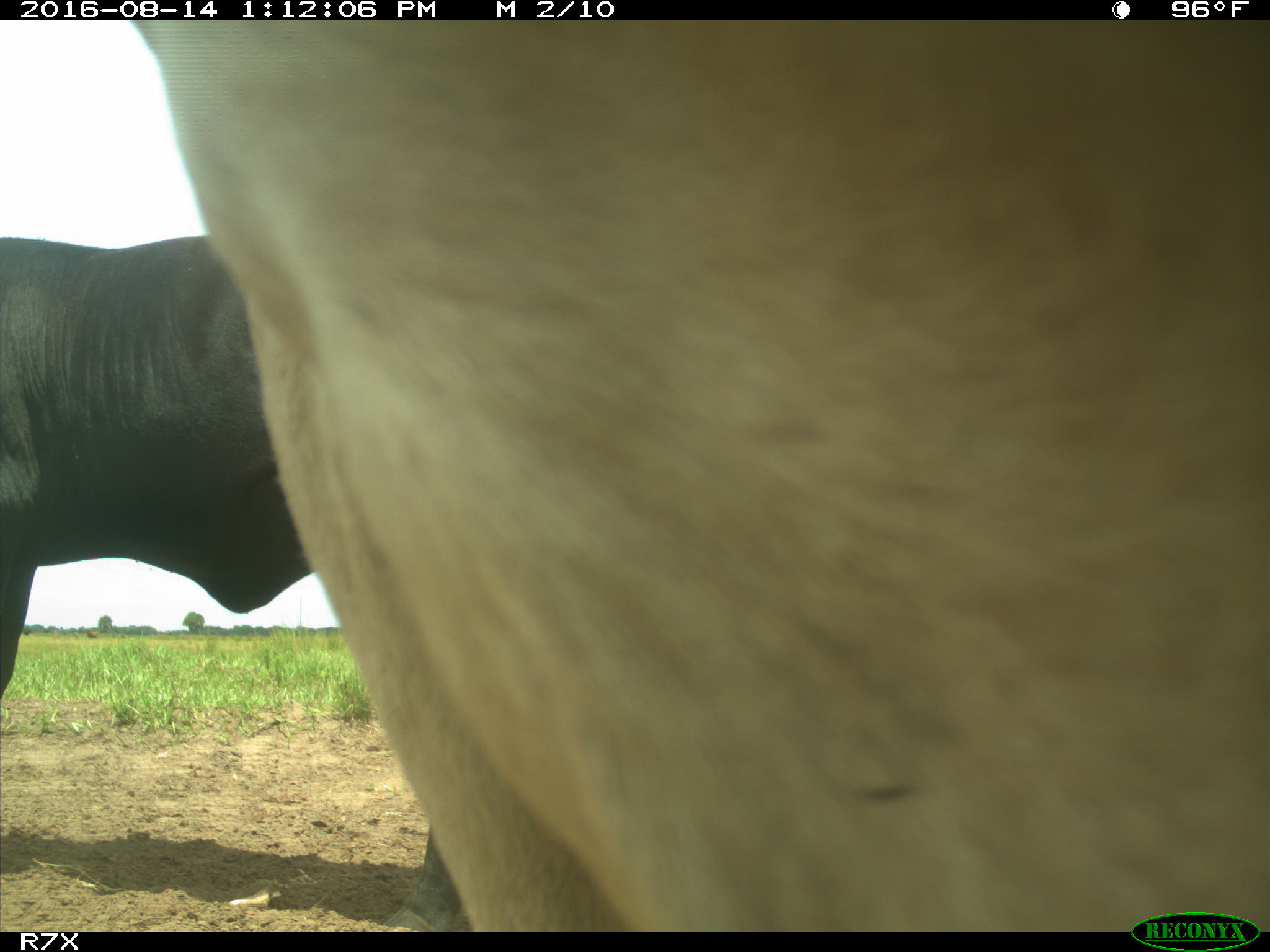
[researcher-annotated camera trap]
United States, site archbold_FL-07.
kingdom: Animalia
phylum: Chordata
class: Mammalia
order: Artiodactyla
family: Bovidae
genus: Bos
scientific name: Bos taurus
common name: domestic cow